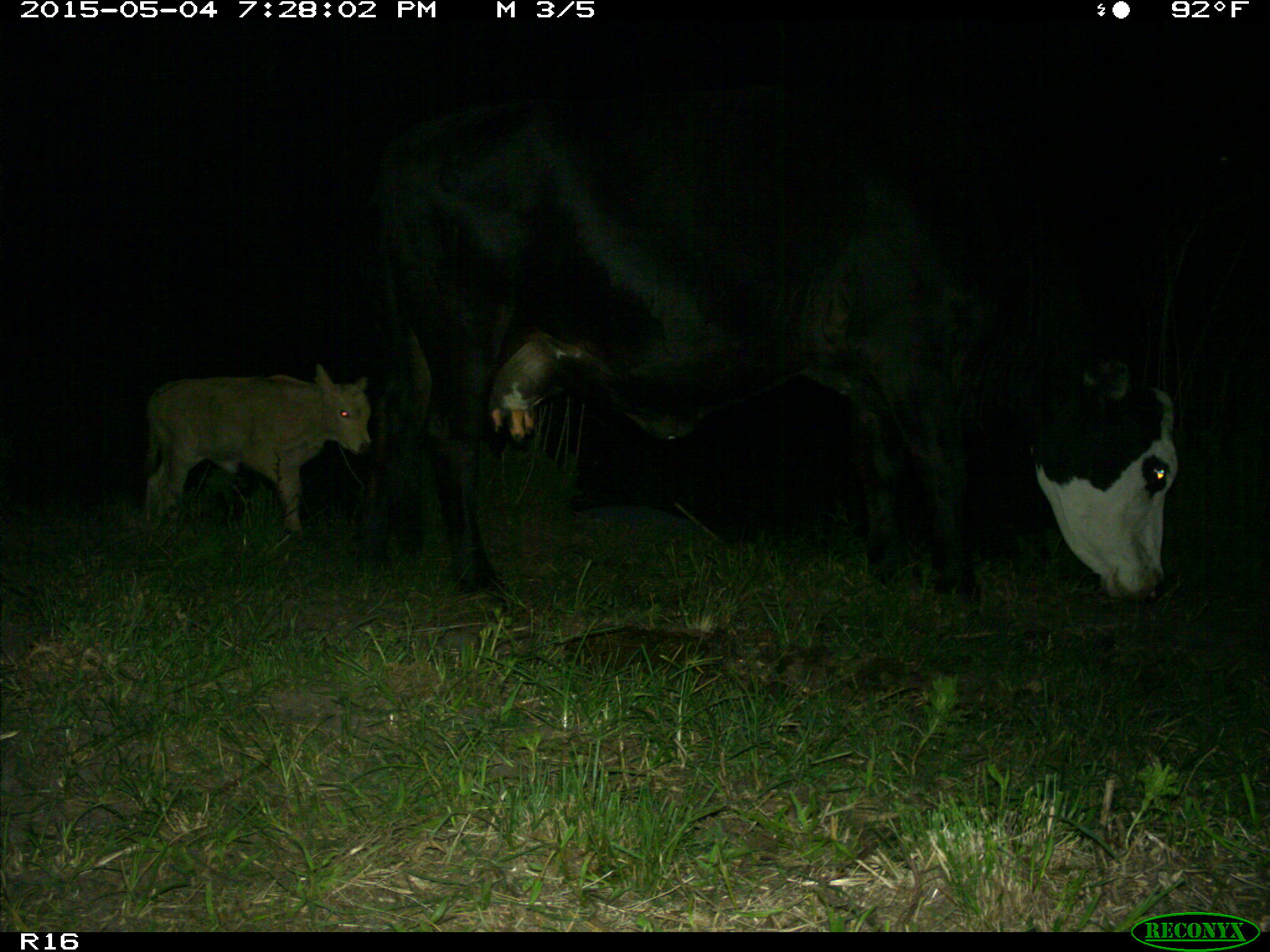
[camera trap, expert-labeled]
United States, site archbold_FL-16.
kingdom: Animalia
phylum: Chordata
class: Mammalia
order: Artiodactyla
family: Bovidae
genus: Bos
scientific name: Bos taurus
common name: domestic cow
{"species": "Bos taurus (domestic cow)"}